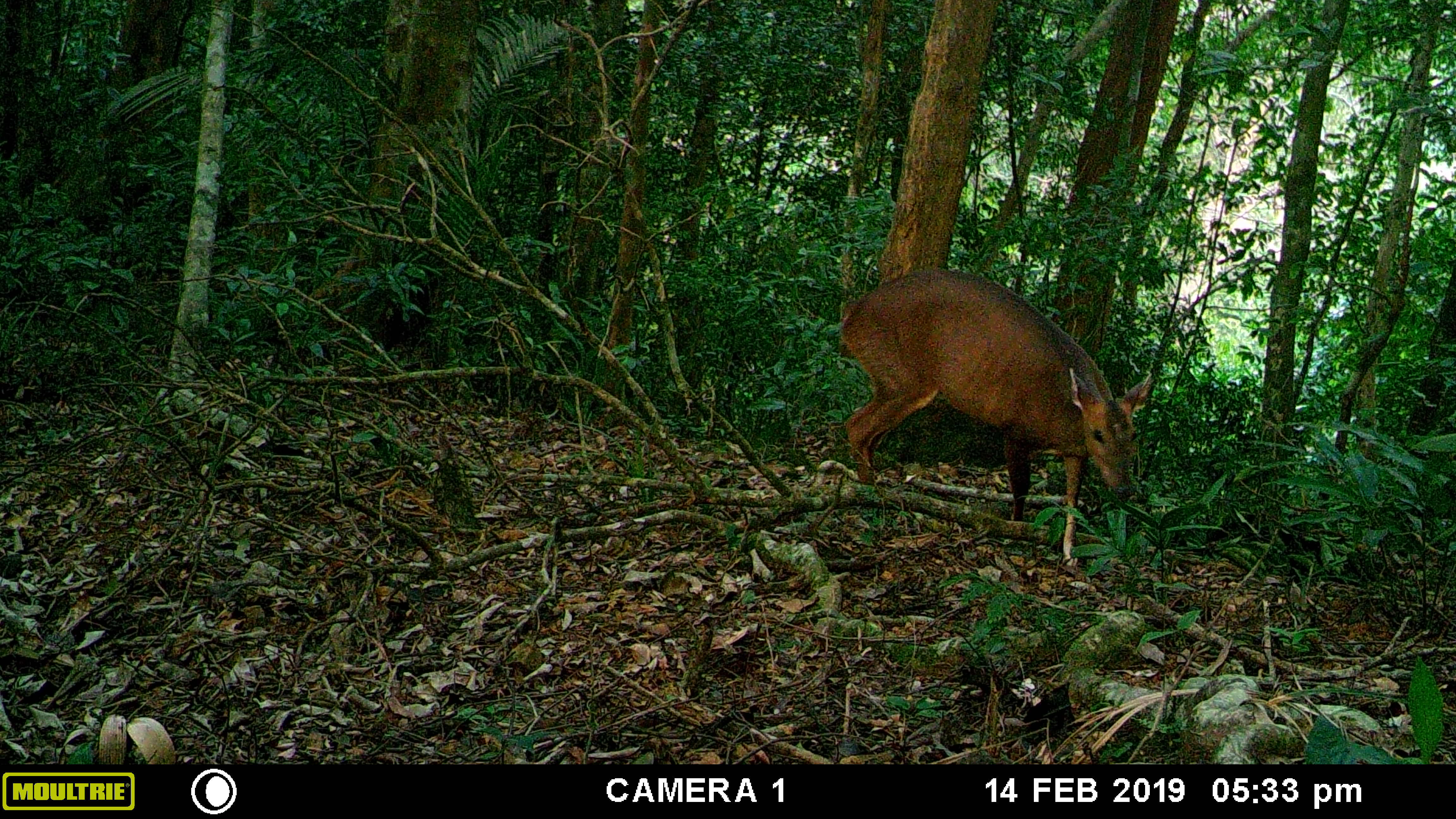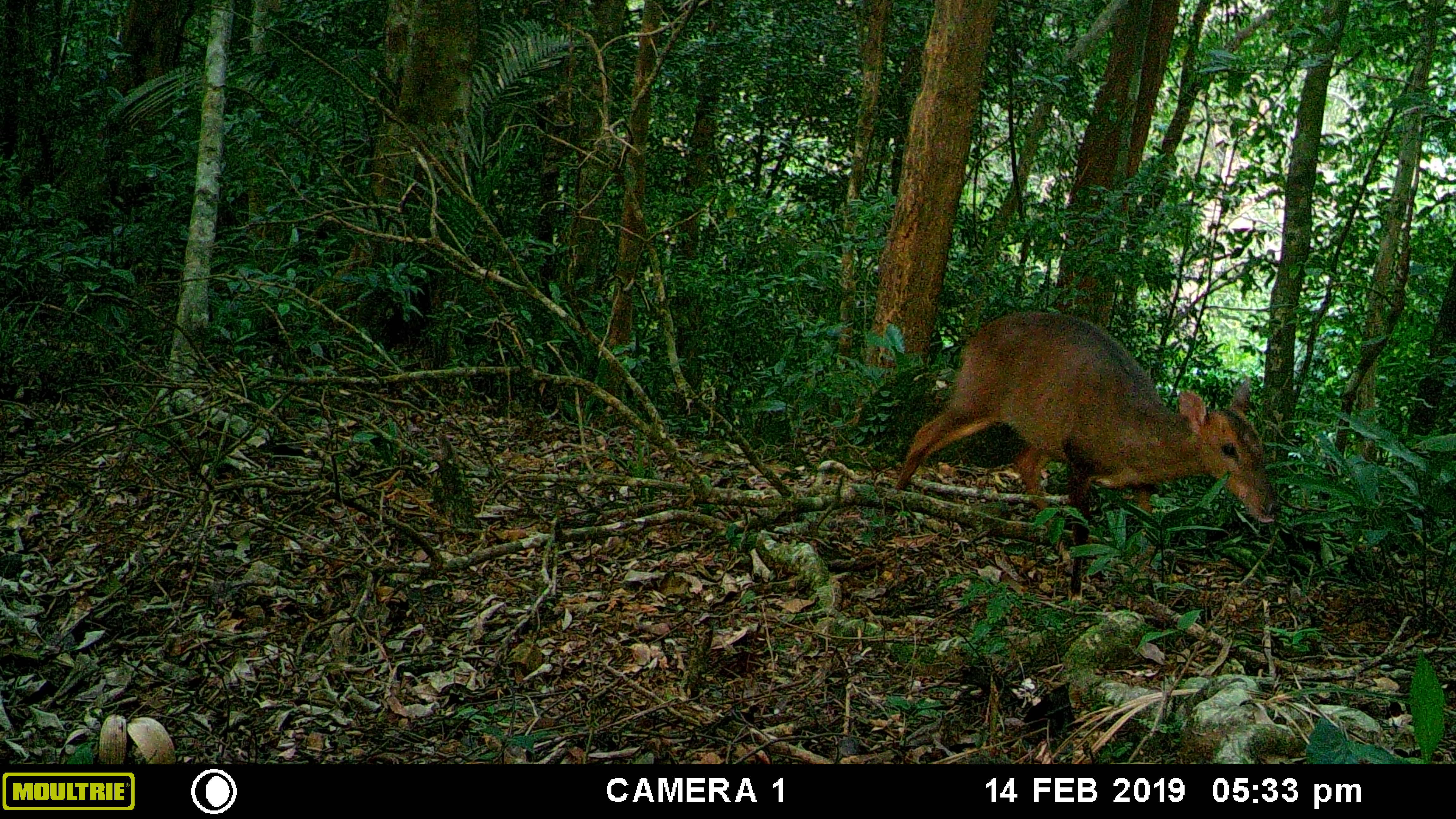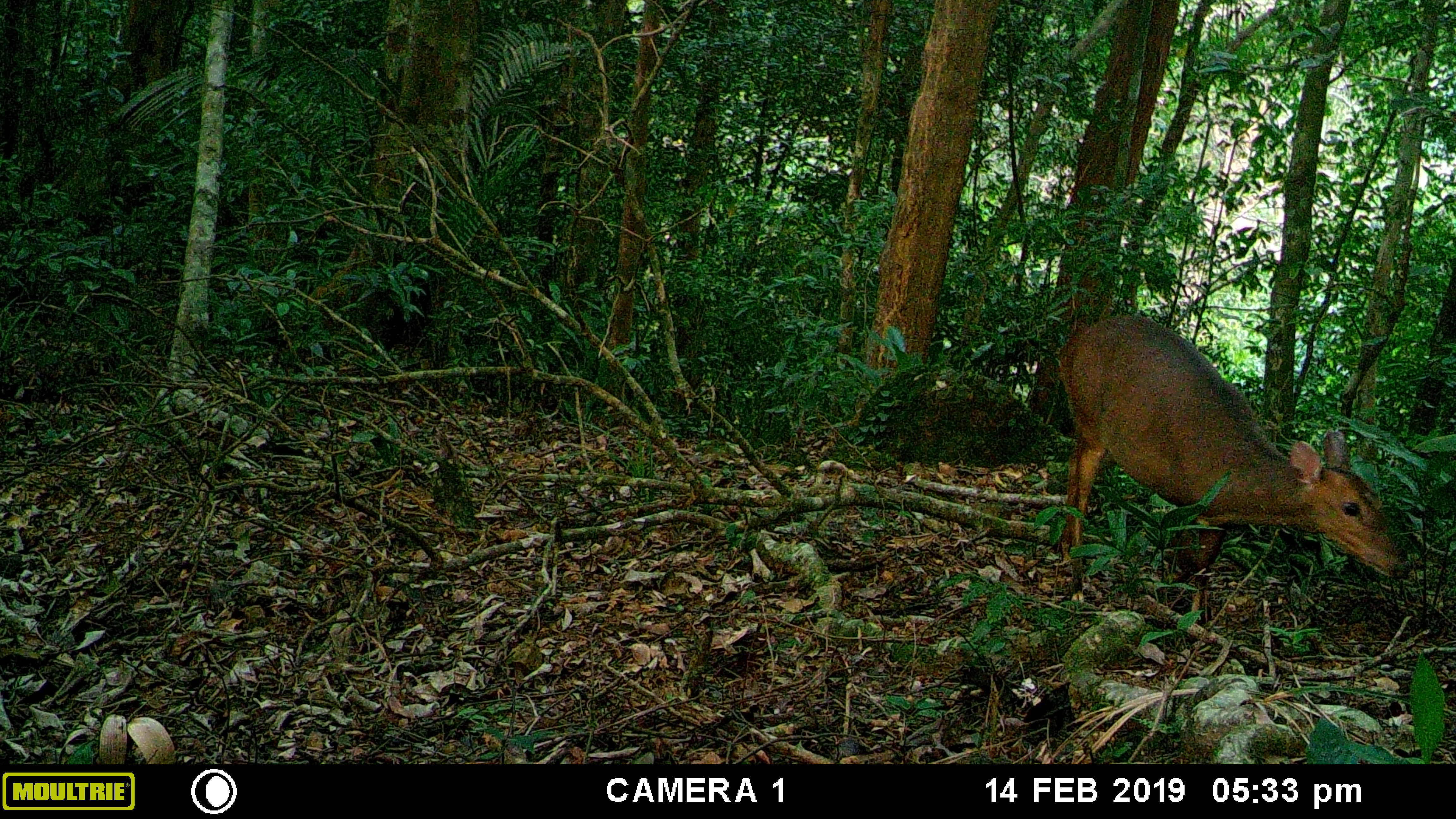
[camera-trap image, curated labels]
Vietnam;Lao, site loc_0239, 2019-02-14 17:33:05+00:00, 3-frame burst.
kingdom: Animalia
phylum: Chordata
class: Mammalia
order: Artiodactyla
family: Cervidae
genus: Muntiacus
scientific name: Muntiacus vuquangensis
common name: large-antlered muntjac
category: large antlered muntjac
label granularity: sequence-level